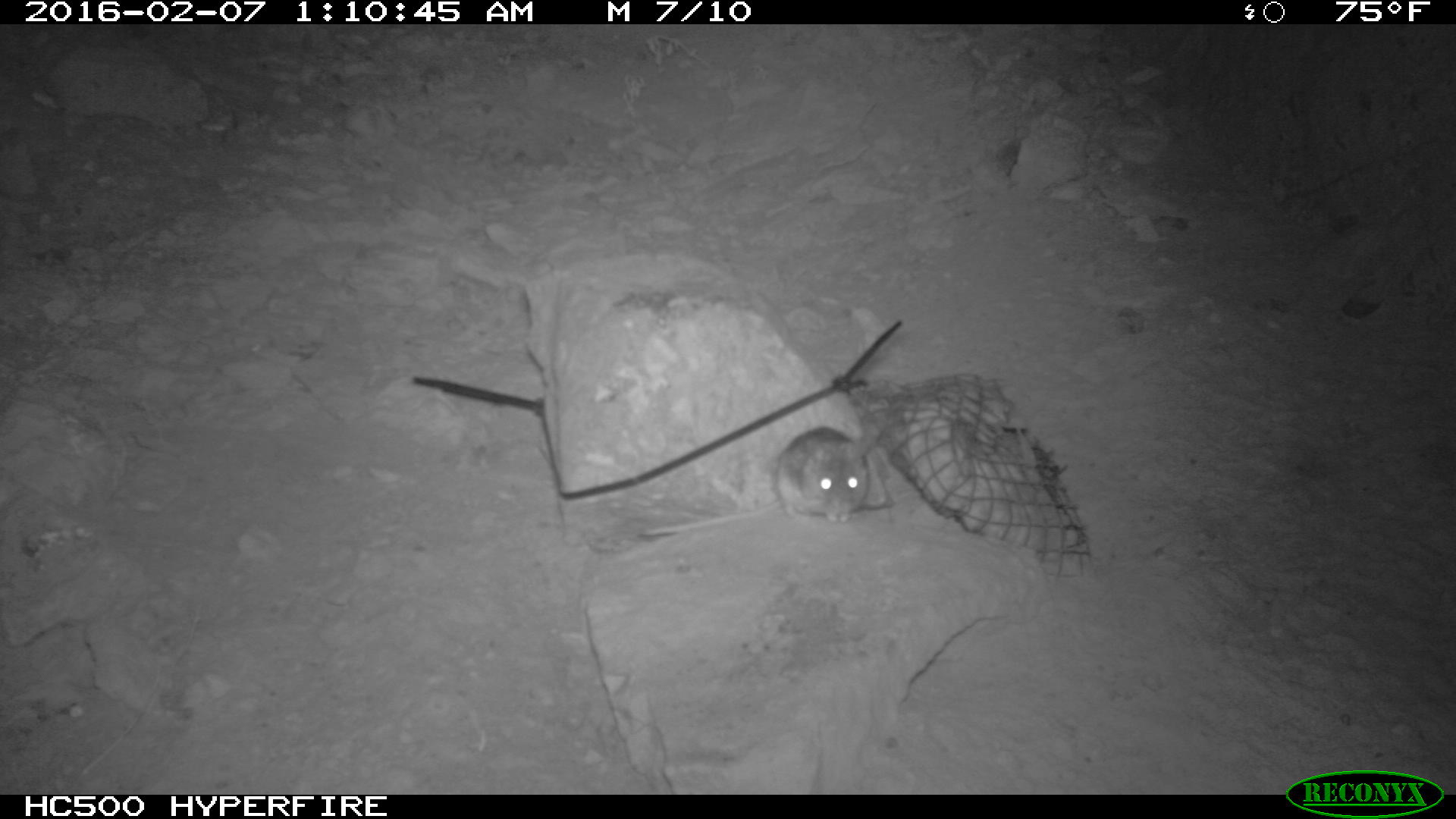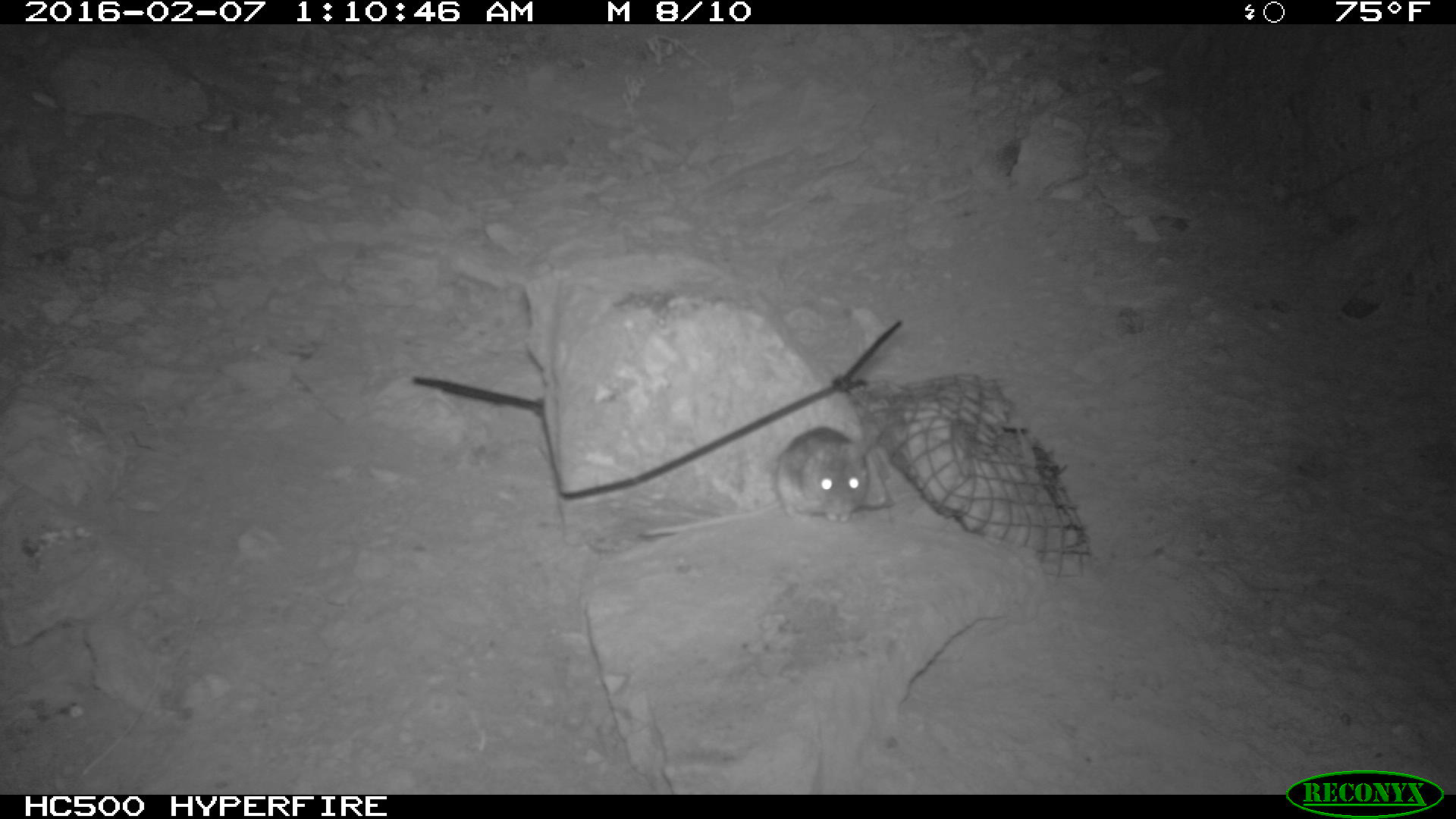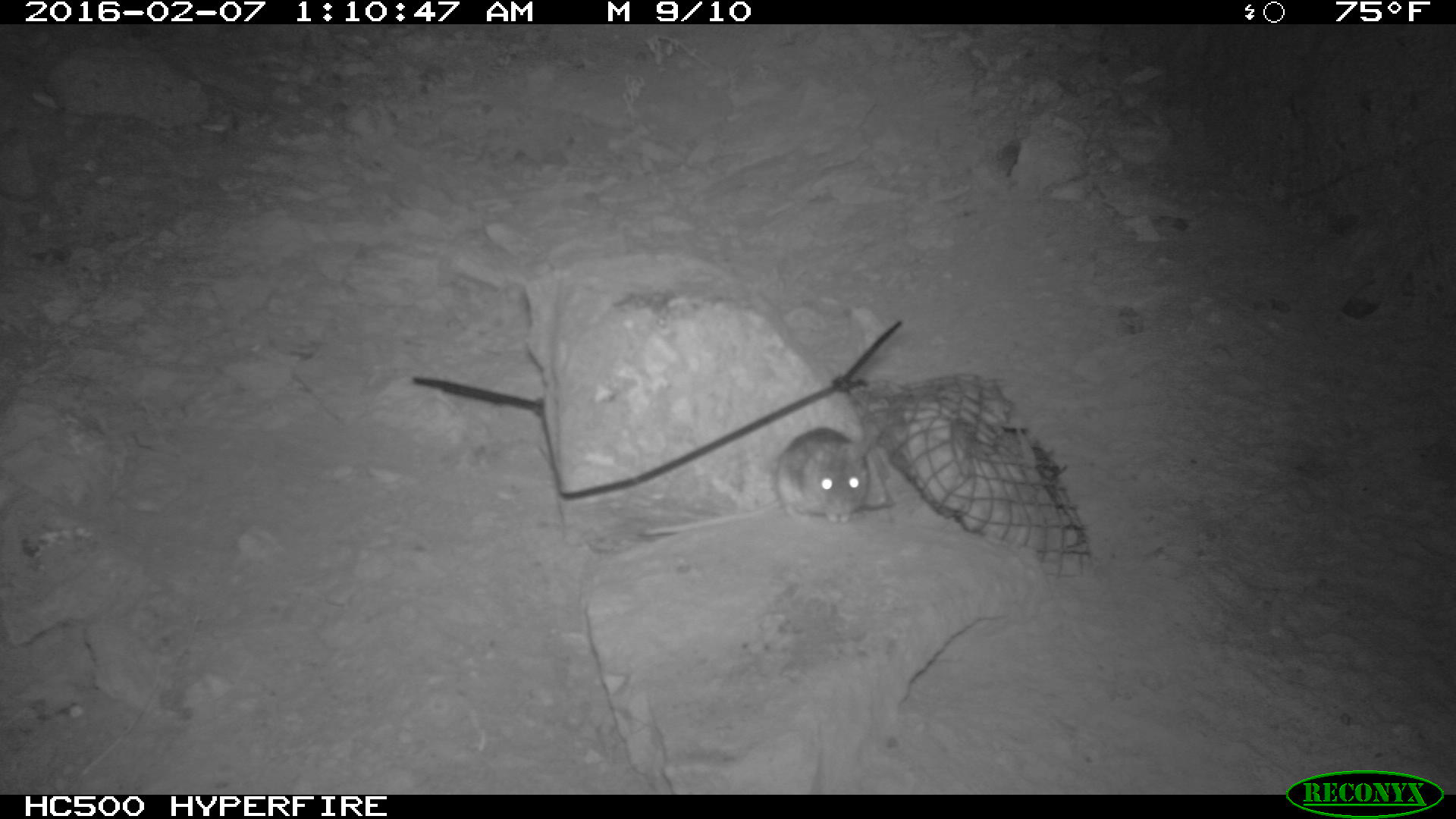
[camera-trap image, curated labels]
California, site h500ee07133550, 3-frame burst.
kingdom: Animalia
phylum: Chordata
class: Mammalia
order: Rodentia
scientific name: Rodentia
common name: rodent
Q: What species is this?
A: Rodent (Rodentia).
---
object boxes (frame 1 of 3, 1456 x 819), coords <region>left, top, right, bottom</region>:
rodent: <region>640, 422, 878, 535</region>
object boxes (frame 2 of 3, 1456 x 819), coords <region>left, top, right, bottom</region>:
rodent: <region>641, 426, 871, 536</region>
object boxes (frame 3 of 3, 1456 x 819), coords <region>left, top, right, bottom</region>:
rodent: <region>640, 427, 874, 535</region>